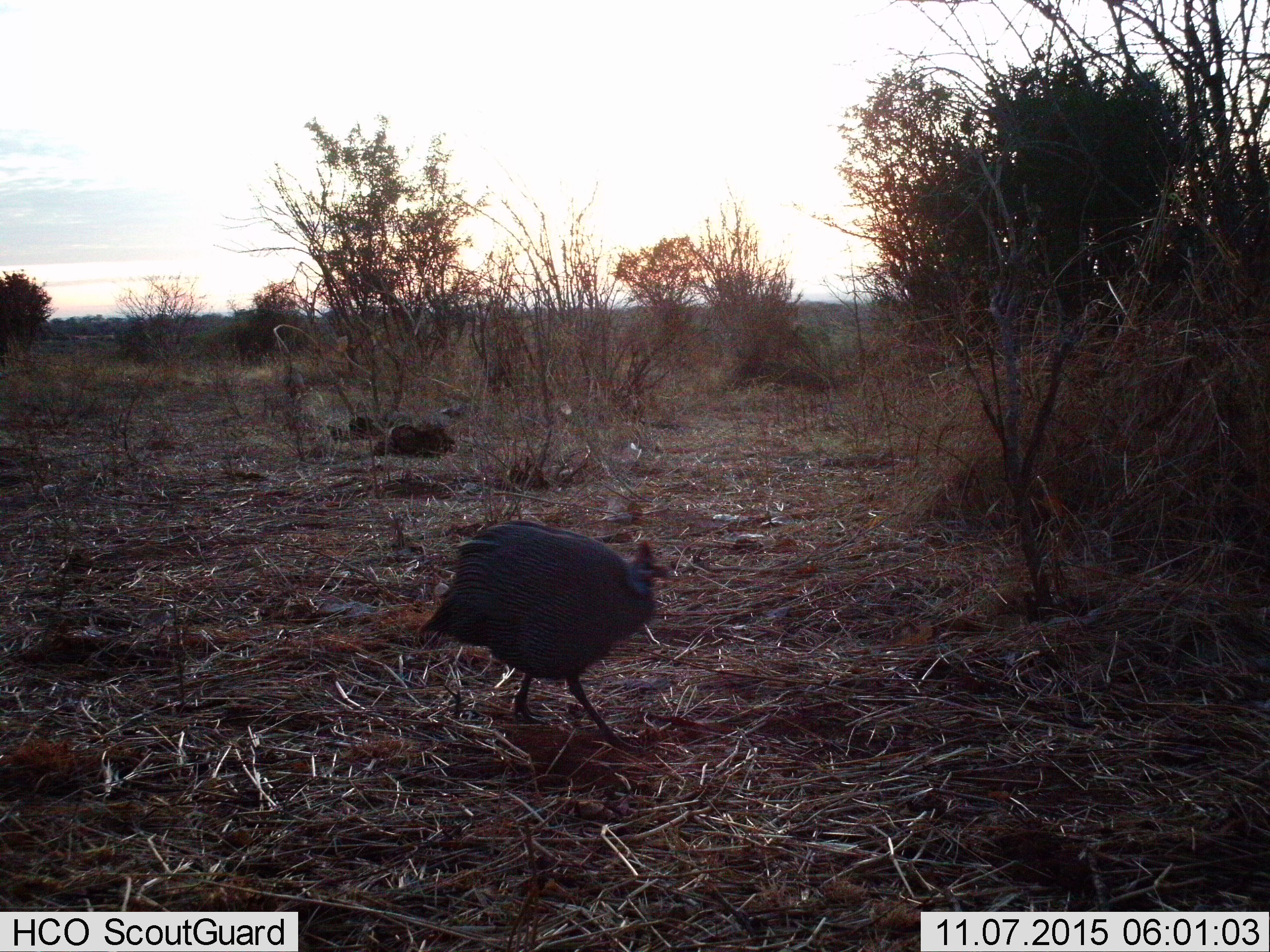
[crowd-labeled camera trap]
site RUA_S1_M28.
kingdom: Animalia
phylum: Chordata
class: Aves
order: Galliformes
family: Numididae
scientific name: Numididae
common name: guineafowl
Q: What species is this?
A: Guineafowl (Numididae).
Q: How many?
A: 1.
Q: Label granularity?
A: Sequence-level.